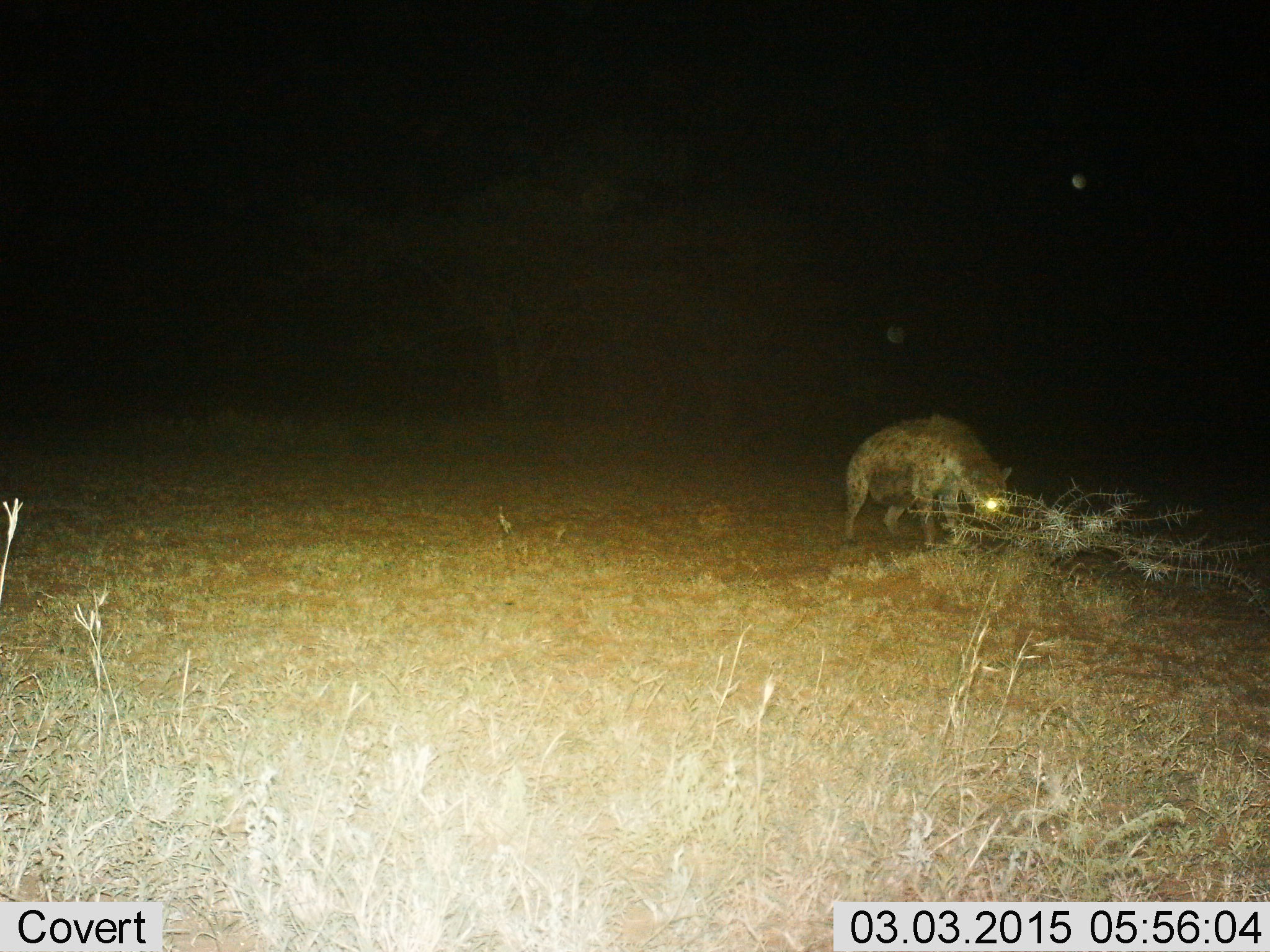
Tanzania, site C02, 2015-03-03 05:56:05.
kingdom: Animalia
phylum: Chordata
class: Mammalia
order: Carnivora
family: Hyaenidae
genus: Crocuta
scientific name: Crocuta crocuta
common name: spotted hyena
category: hyenaspotted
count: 1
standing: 60%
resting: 0%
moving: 40%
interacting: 0%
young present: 0%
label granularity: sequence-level